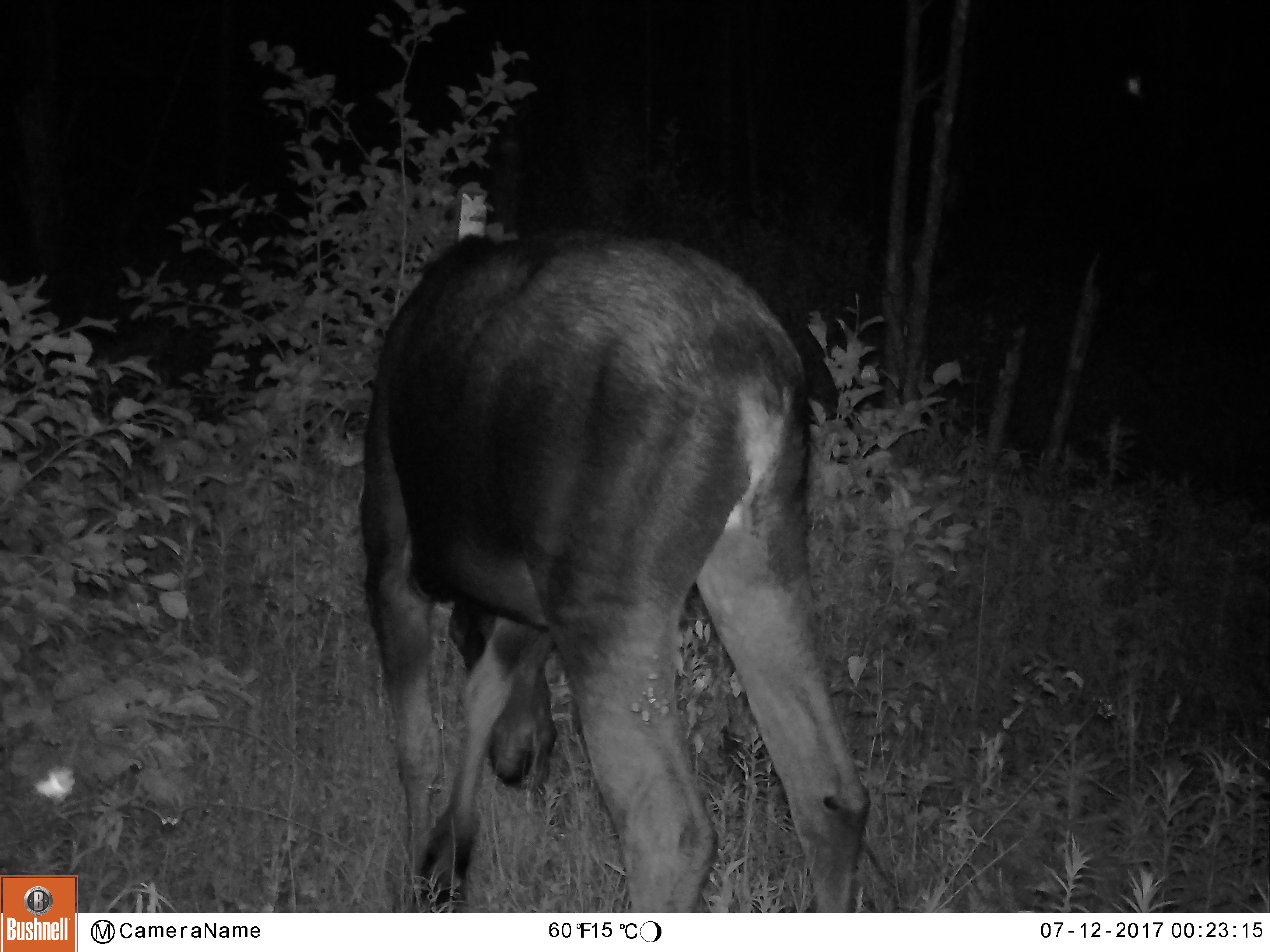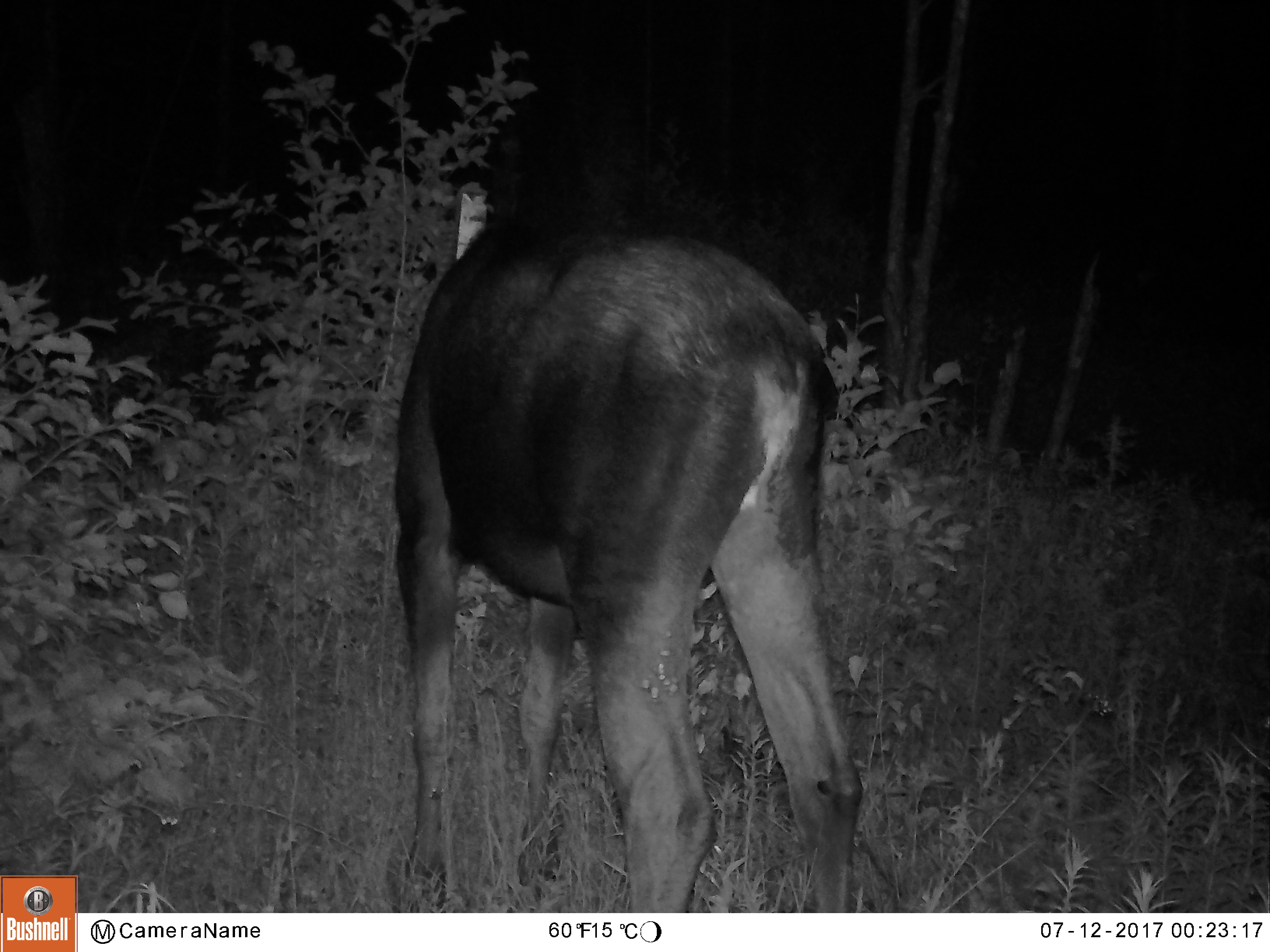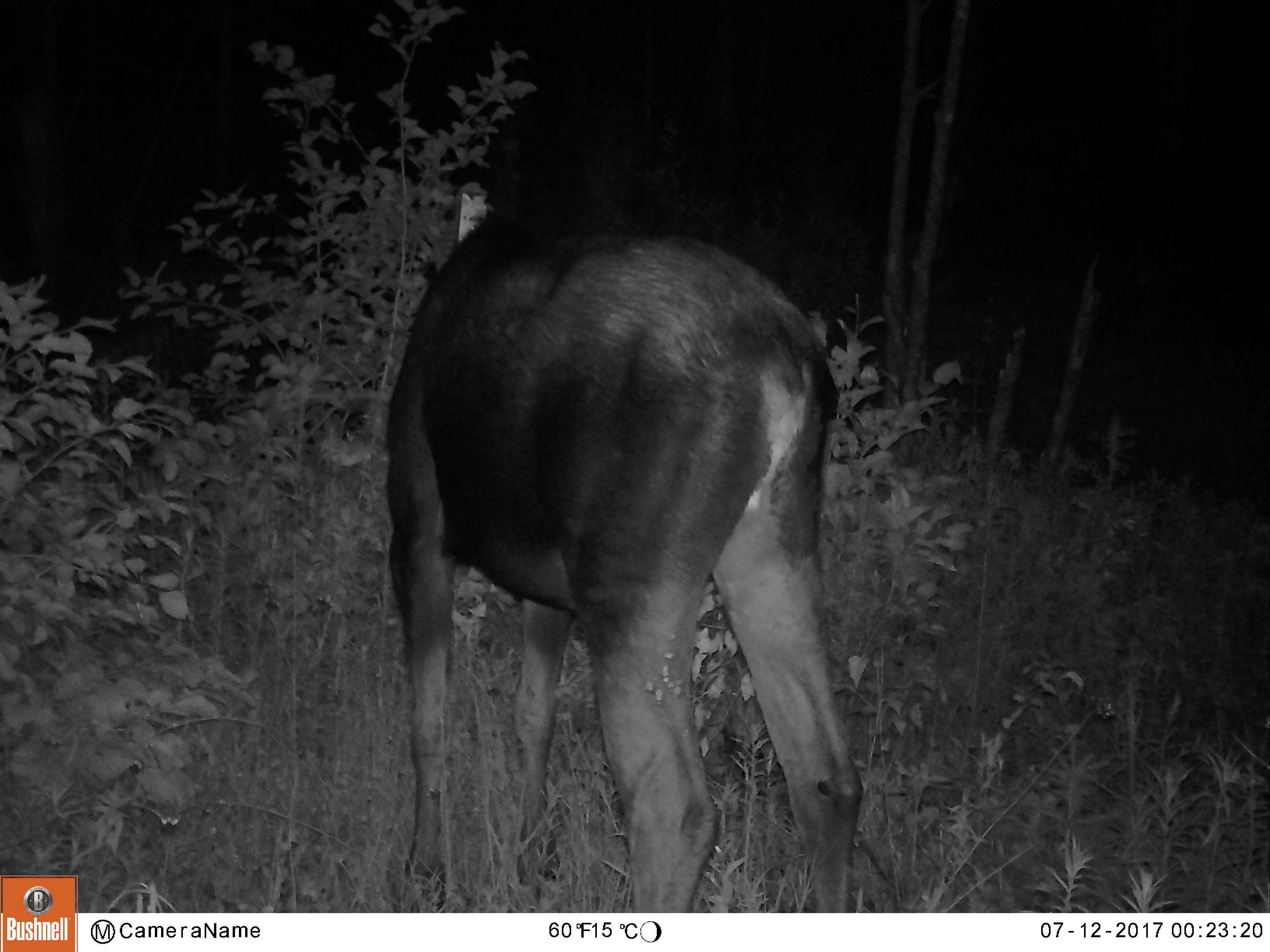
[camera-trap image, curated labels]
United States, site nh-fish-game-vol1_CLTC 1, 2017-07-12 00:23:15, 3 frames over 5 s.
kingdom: Animalia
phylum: Chordata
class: Mammalia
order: Artiodactyla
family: Cervidae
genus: Alces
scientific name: Alces alces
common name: moose